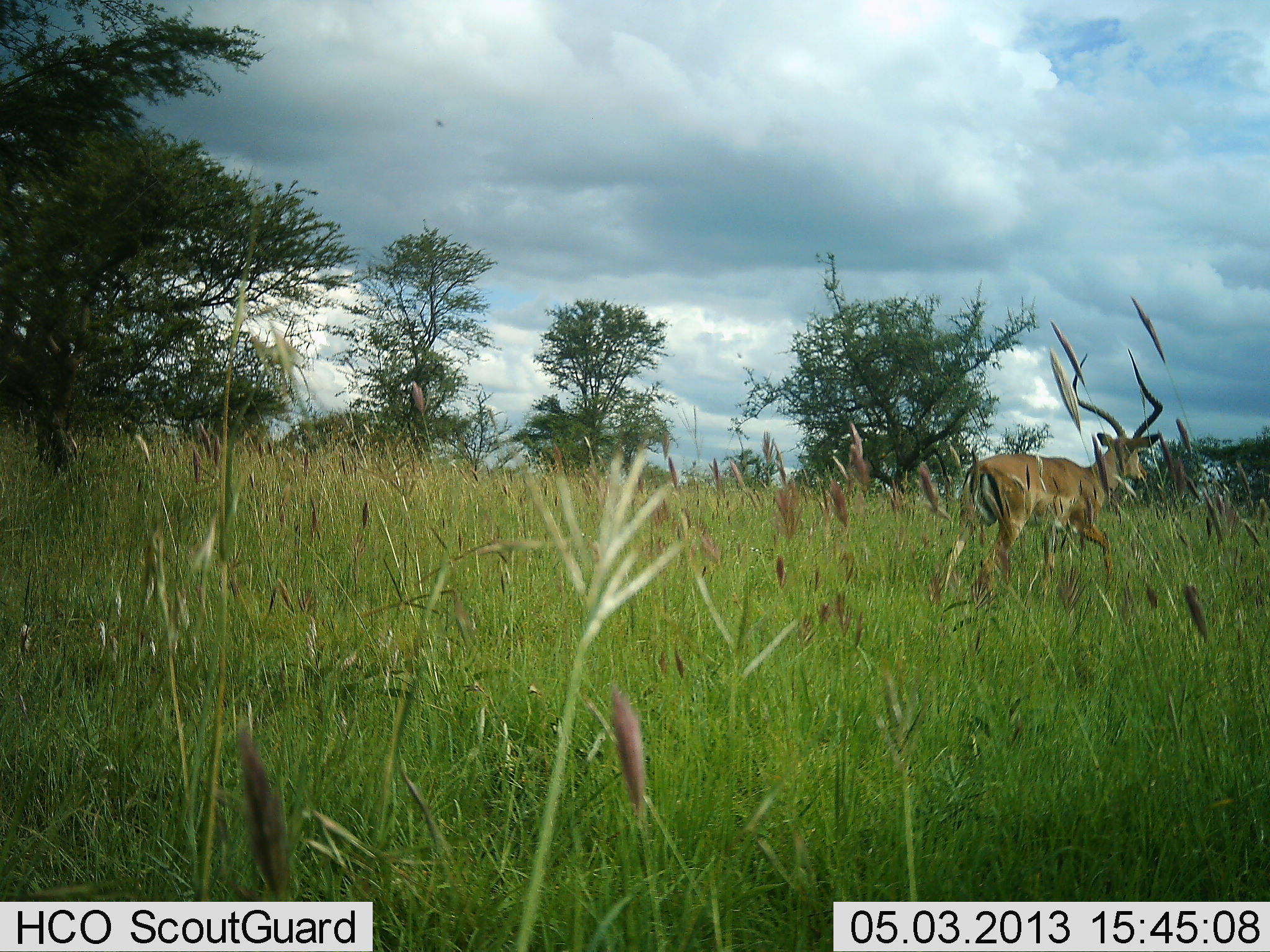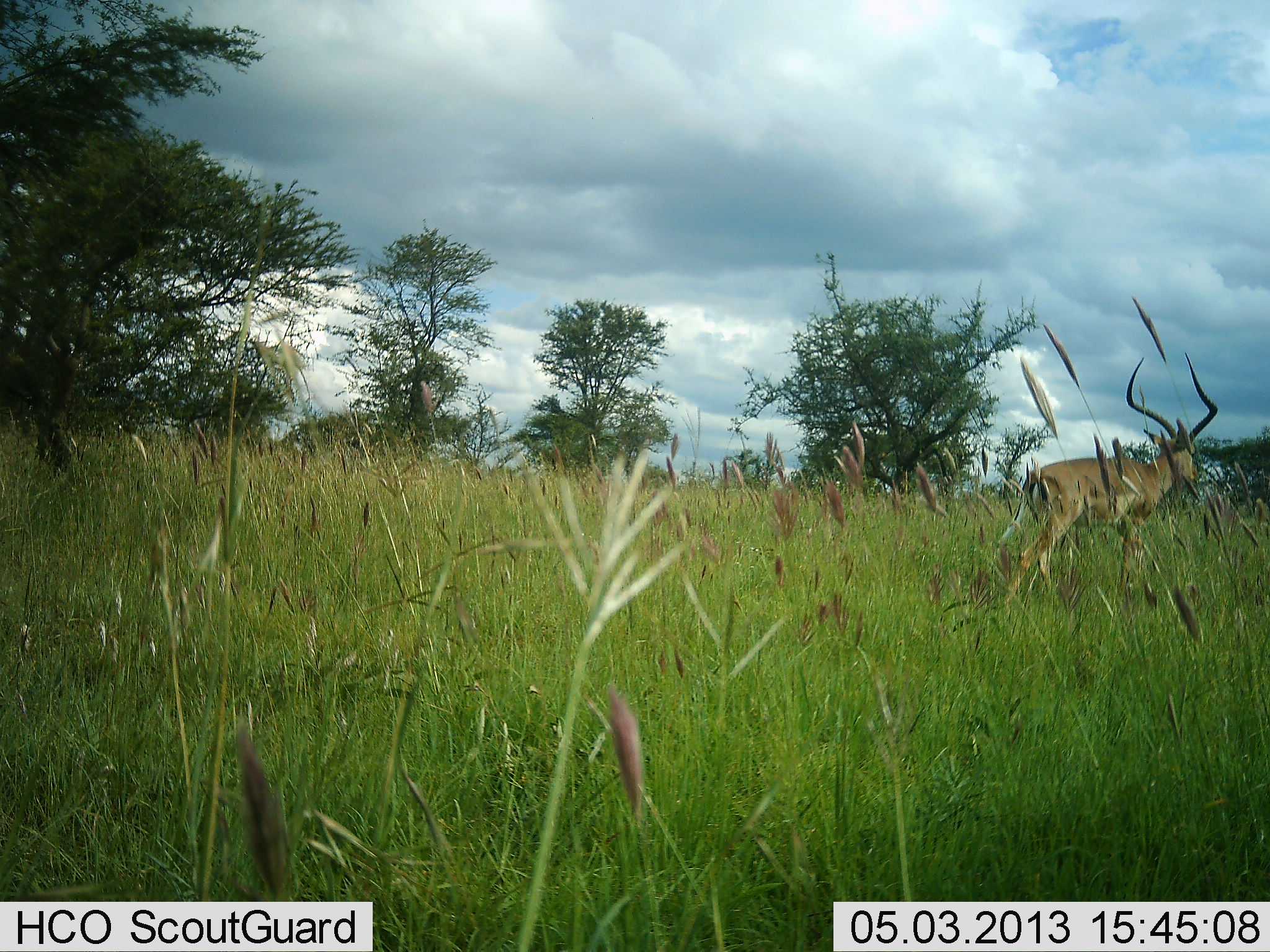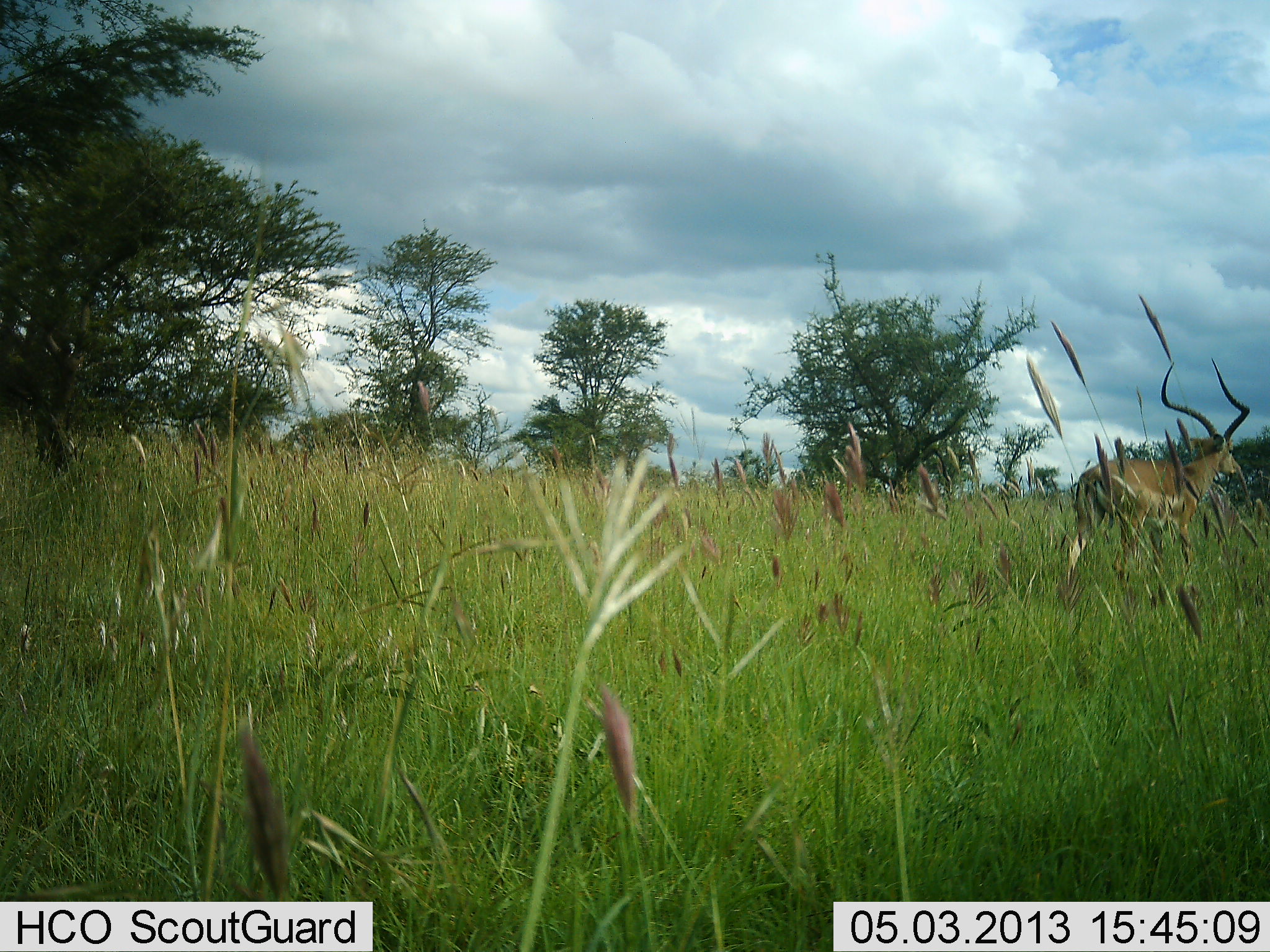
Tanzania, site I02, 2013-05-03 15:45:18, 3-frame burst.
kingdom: Animalia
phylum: Chordata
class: Mammalia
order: Artiodactyla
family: Bovidae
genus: Aepyceros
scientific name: Aepyceros melampus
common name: impala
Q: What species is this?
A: Impala (Aepyceros melampus).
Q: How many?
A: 1.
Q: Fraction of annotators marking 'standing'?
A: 10%.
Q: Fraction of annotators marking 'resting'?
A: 0%.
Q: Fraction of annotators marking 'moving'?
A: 90%.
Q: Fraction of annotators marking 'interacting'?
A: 0%.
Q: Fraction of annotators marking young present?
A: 0%.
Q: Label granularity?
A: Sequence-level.